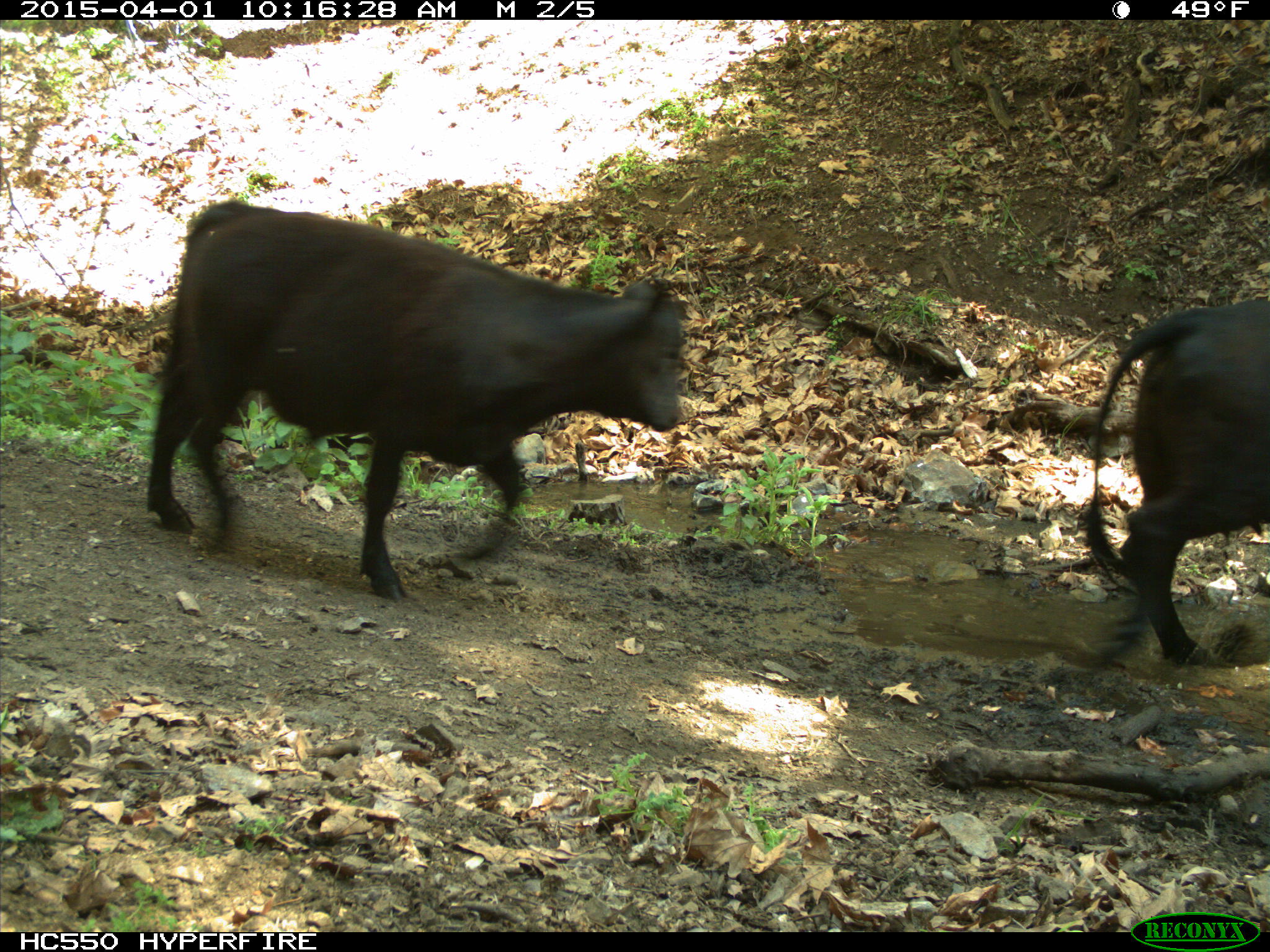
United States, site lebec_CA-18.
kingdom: Animalia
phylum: Chordata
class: Mammalia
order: Artiodactyla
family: Bovidae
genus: Bos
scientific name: Bos taurus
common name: domestic cow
Bos taurus (domestic cow).